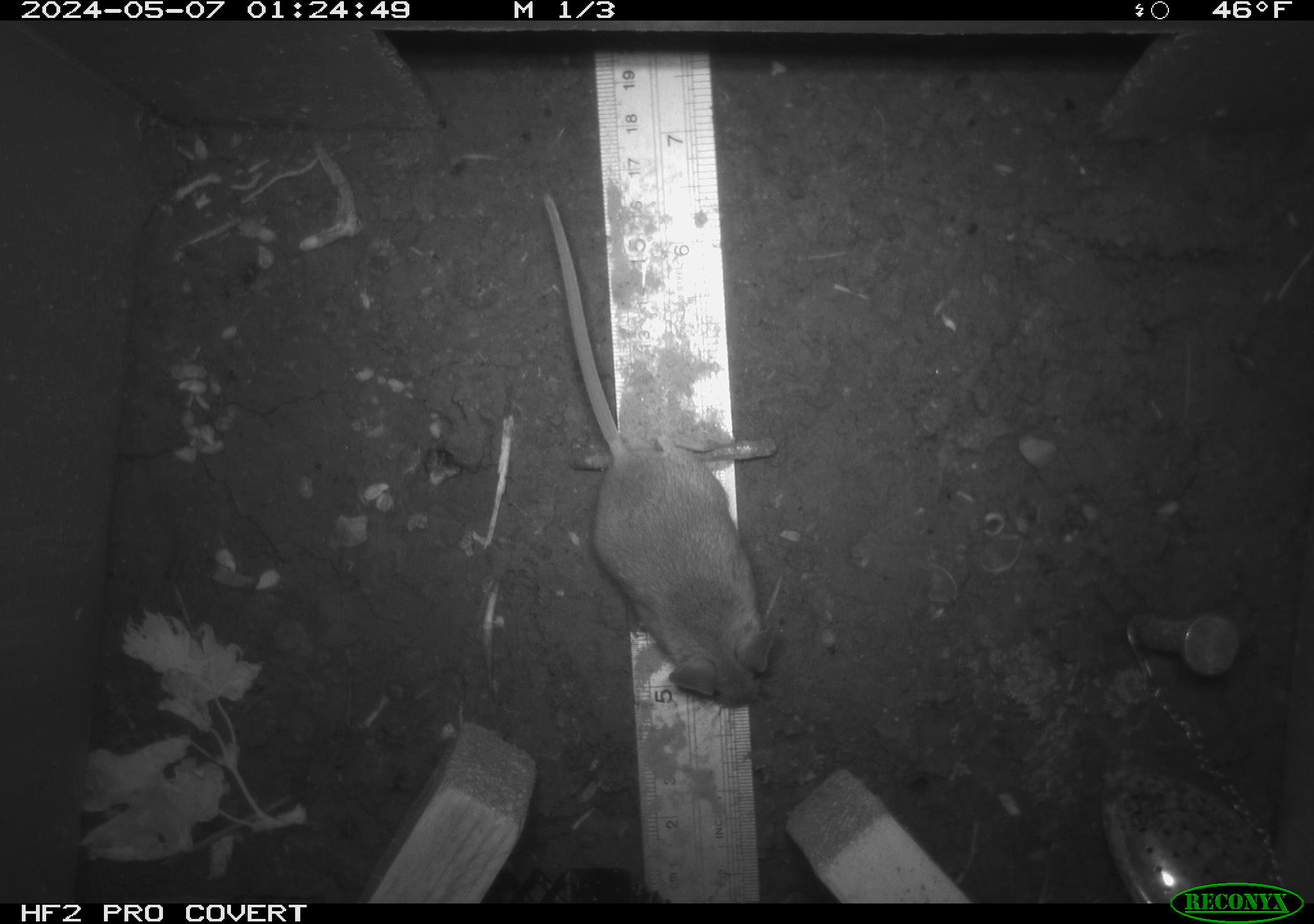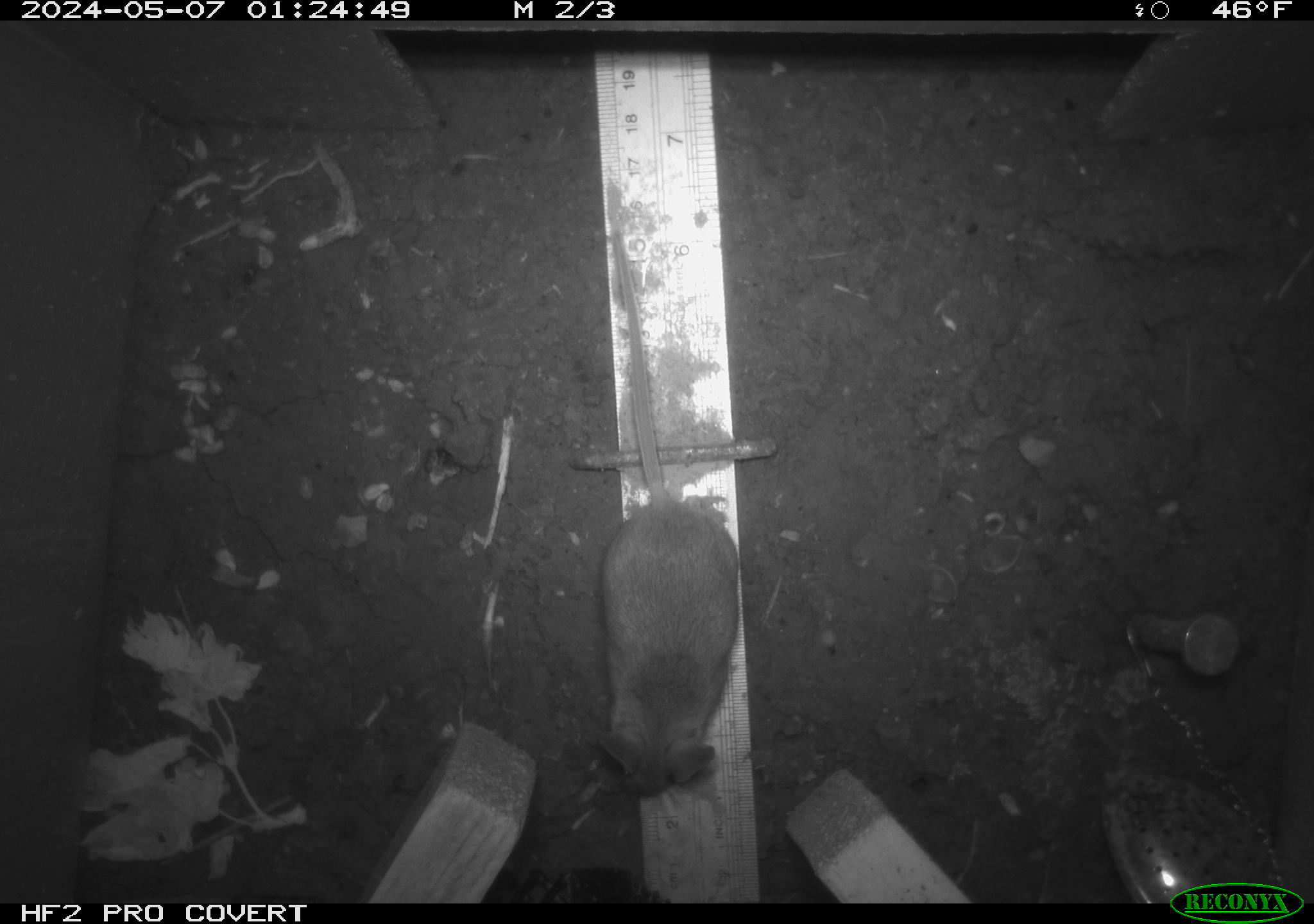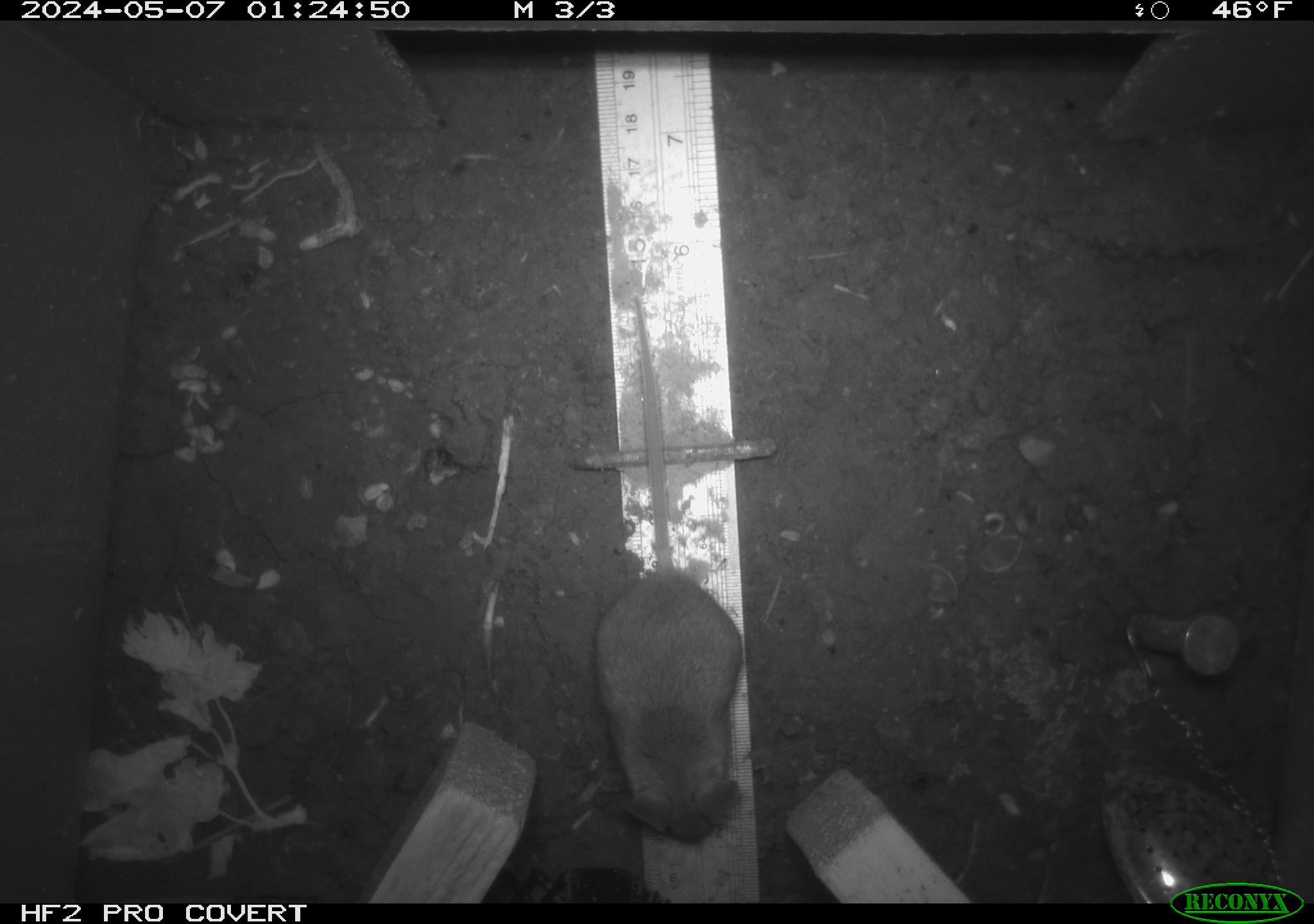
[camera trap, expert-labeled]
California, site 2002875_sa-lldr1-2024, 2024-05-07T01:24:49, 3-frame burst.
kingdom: Animalia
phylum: Chordata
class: Mammalia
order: Rodentia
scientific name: Rodentia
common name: mouse species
Mouse species (Rodentia).